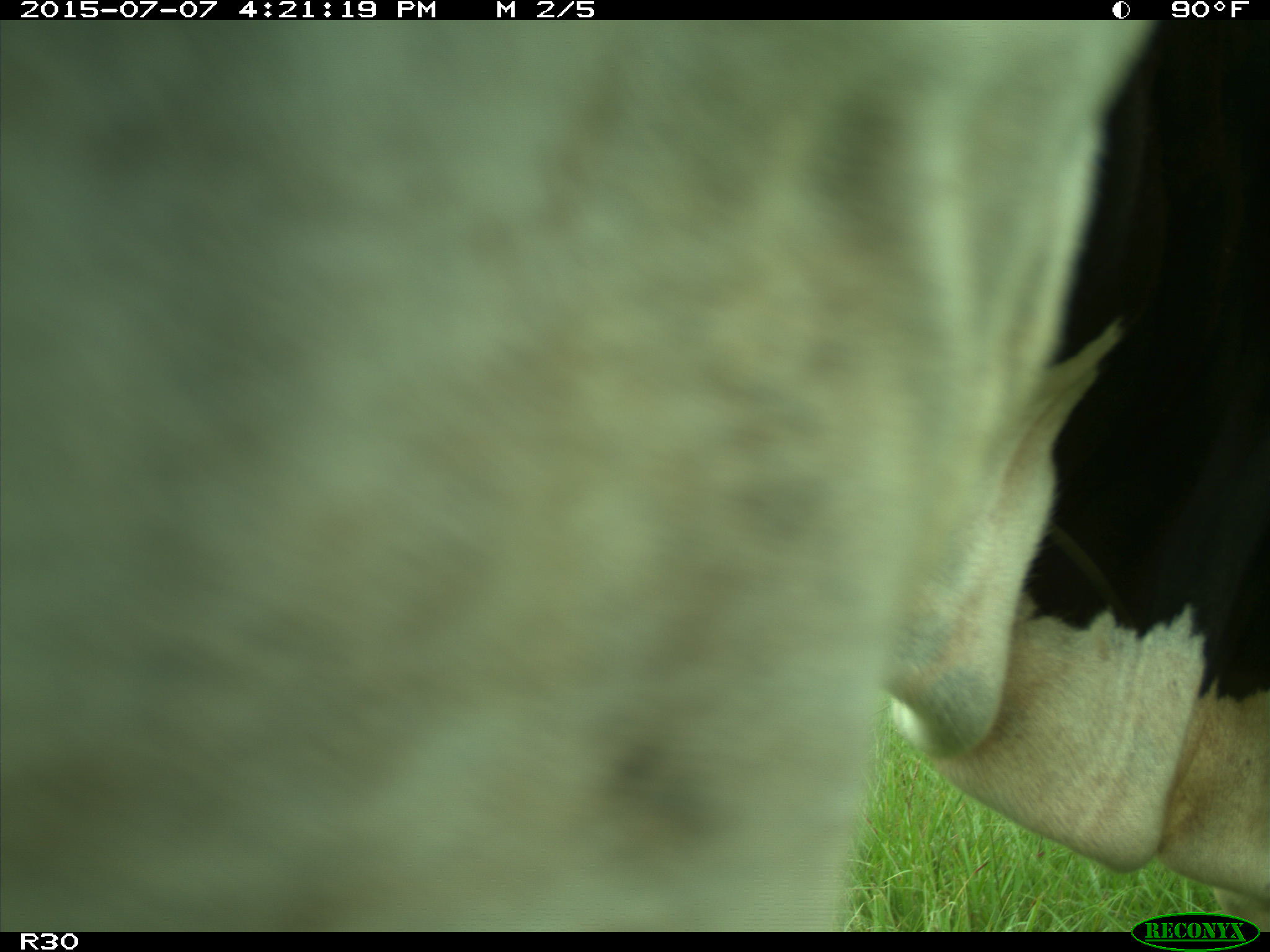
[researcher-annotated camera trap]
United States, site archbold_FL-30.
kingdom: Animalia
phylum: Chordata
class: Mammalia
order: Artiodactyla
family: Bovidae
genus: Bos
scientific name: Bos taurus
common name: domestic cow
Bos taurus (domestic cow).